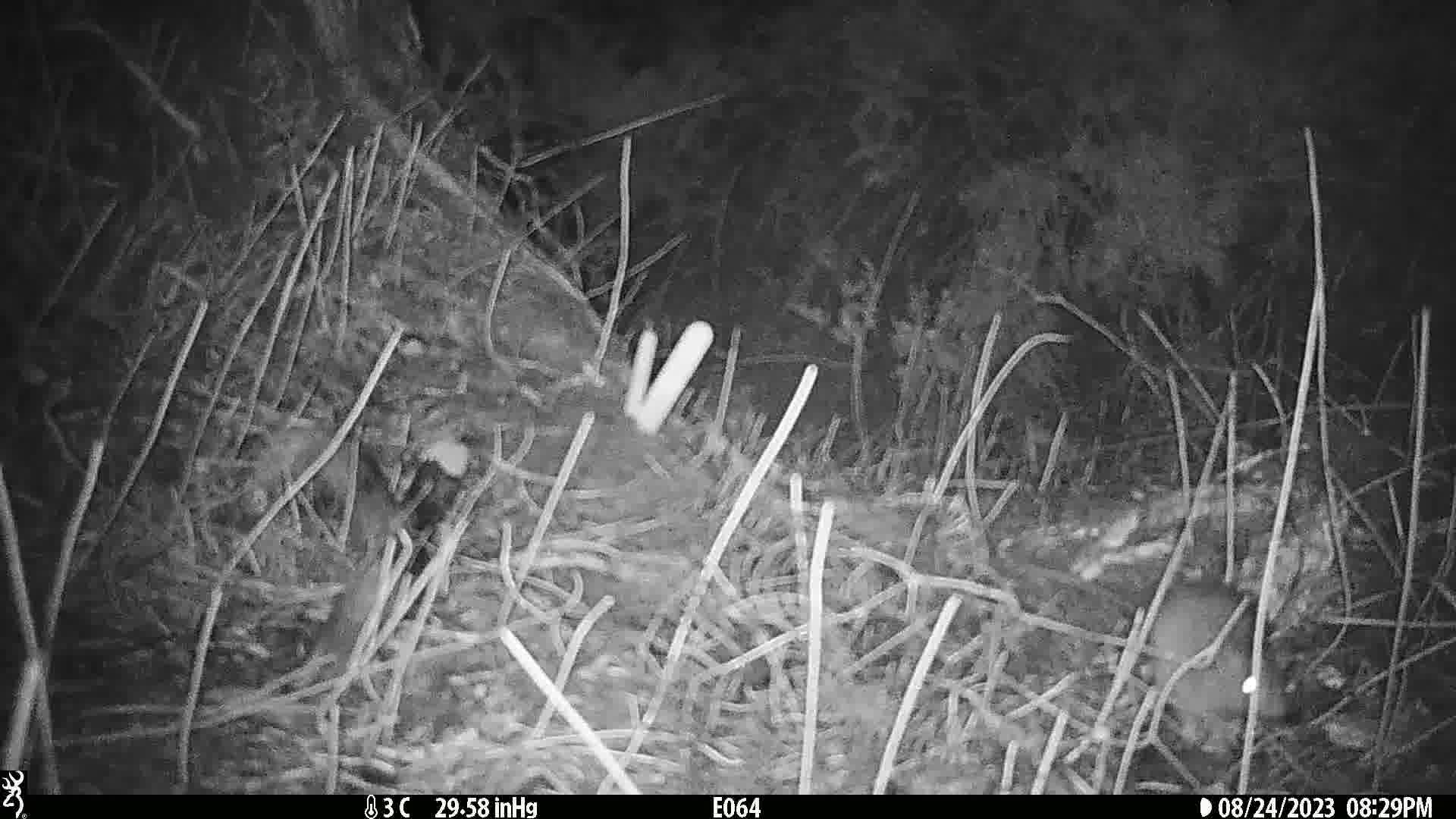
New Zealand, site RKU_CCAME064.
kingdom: Animalia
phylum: Chordata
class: Mammalia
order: Rodentia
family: Muridae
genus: Rattus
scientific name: Rattus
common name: rat